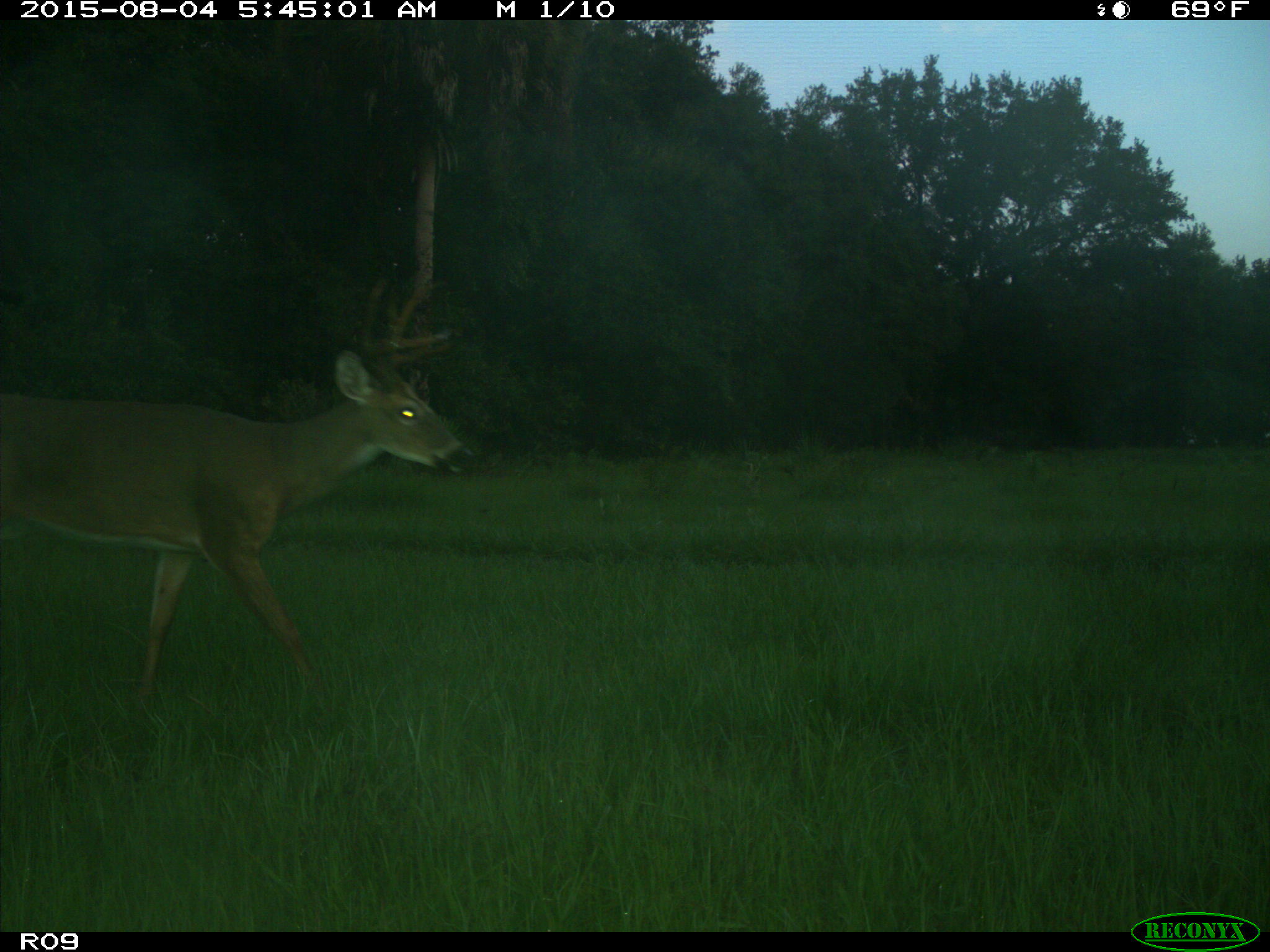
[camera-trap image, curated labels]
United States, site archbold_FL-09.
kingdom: Animalia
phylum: Chordata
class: Mammalia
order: Artiodactyla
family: Cervidae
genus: Odocoileus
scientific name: Odocoileus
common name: deer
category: unidentified deer